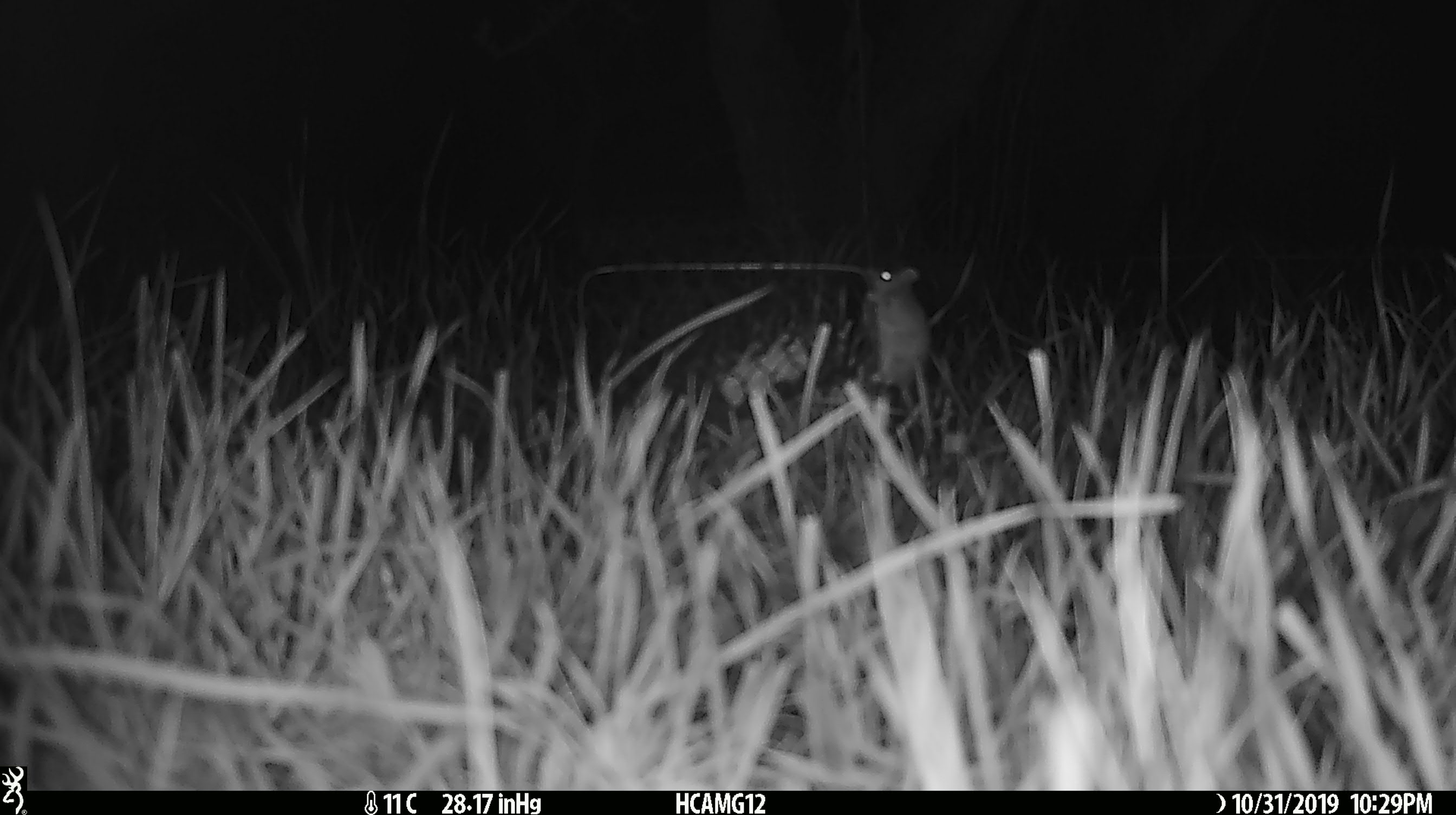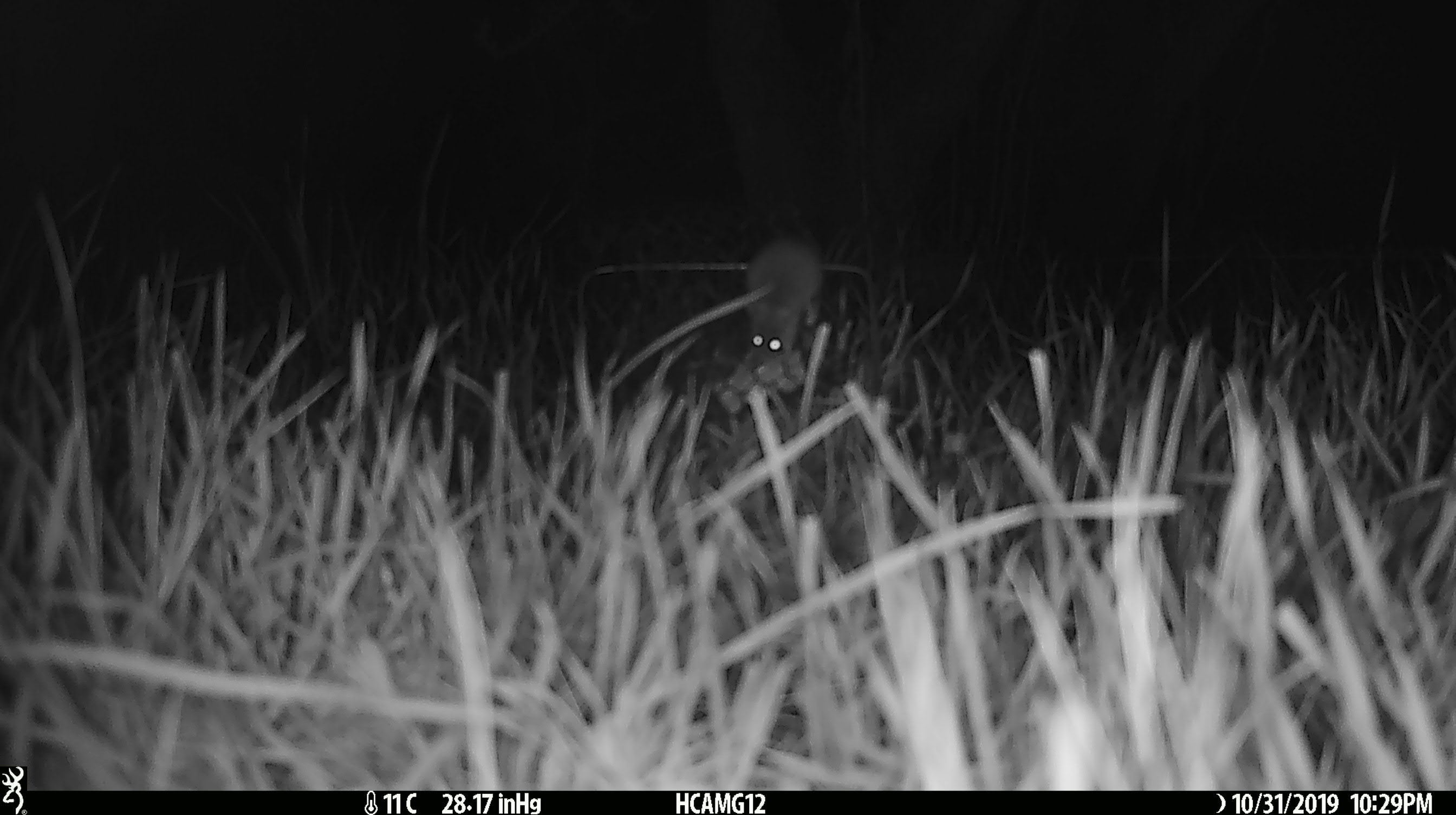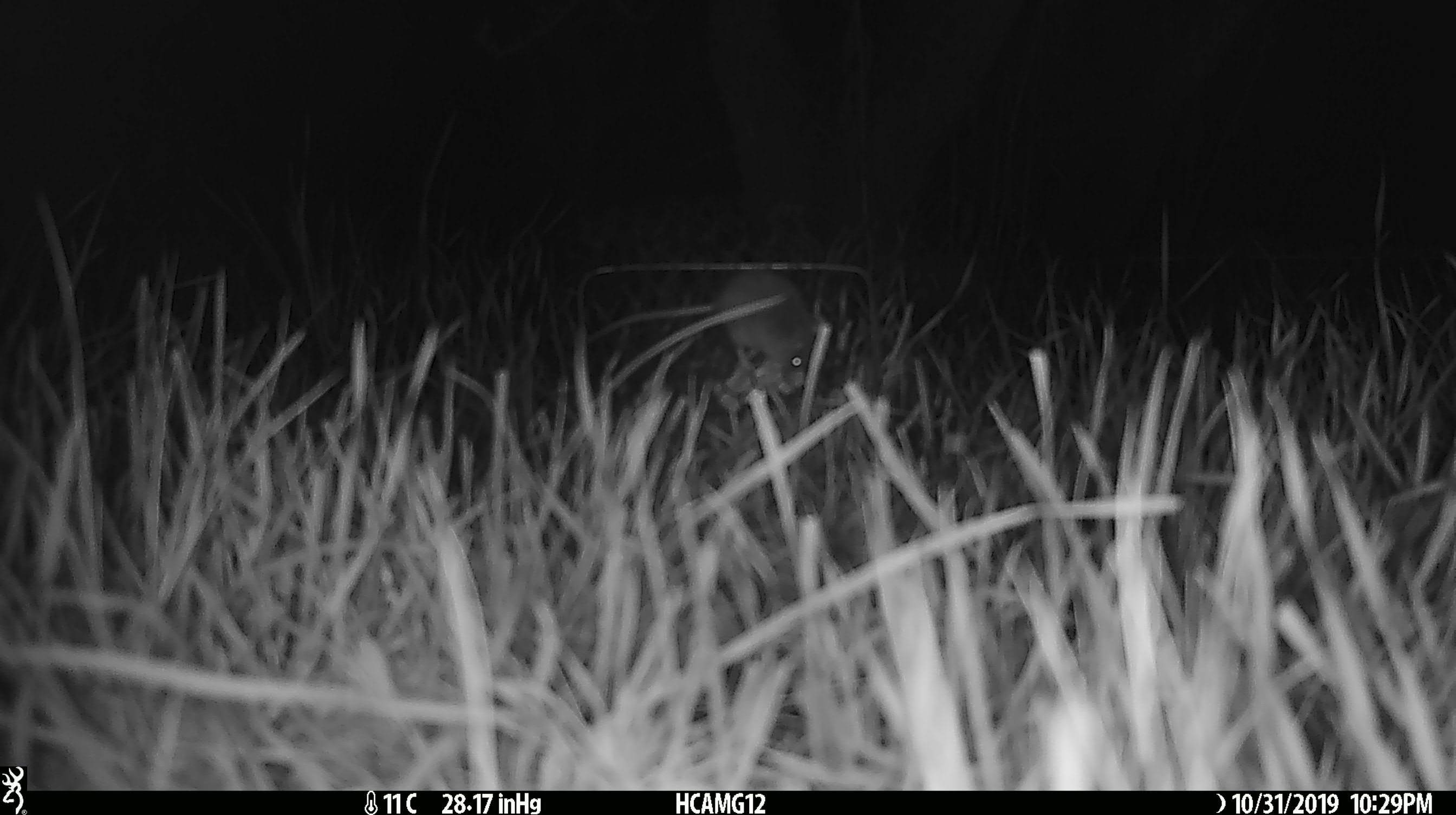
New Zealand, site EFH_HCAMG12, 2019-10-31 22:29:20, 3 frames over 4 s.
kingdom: Animalia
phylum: Chordata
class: Mammalia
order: Rodentia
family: Muridae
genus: Mus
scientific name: Mus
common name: mouse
Mouse (Mus).